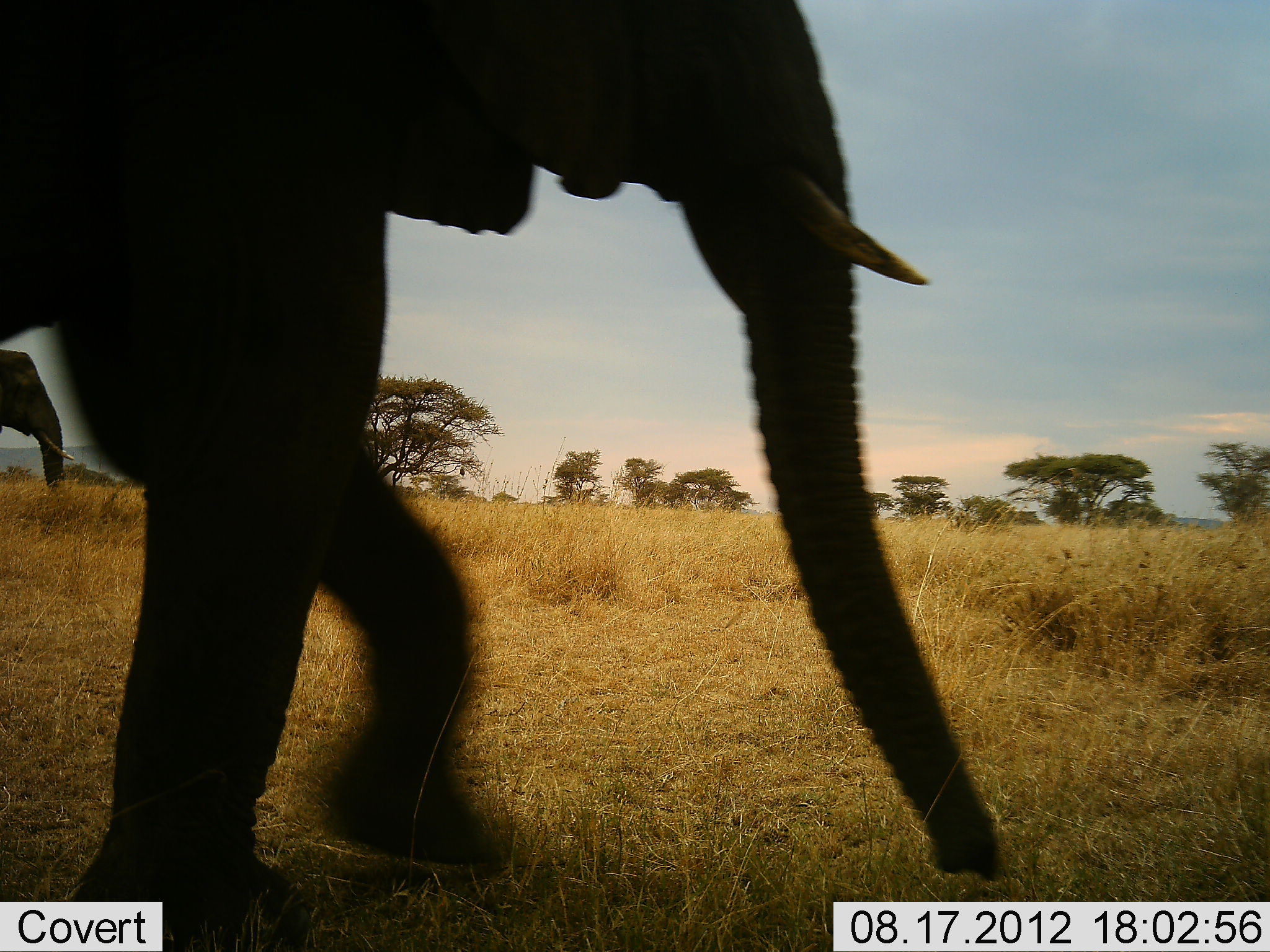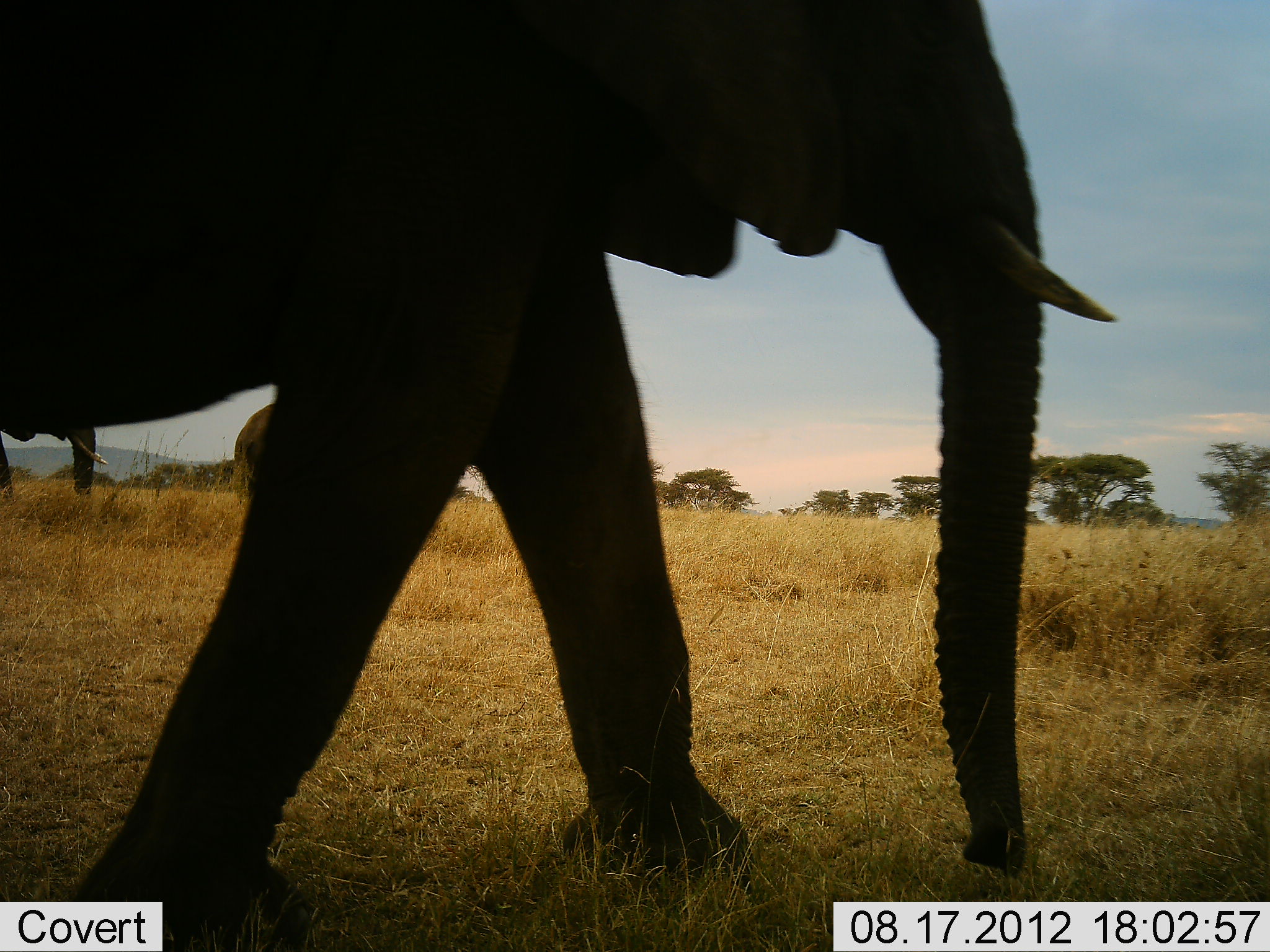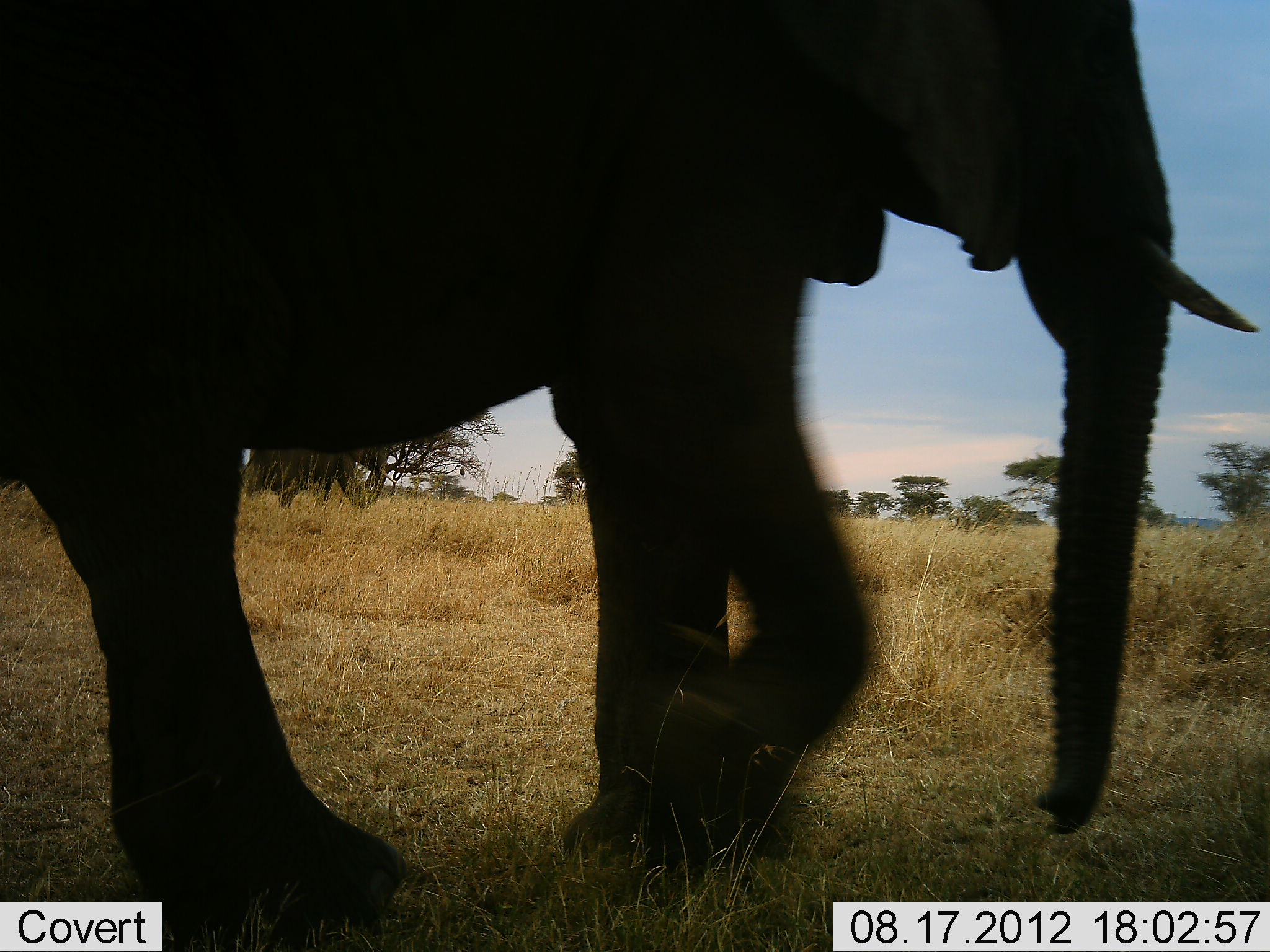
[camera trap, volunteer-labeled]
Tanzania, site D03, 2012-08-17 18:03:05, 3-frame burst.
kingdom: Animalia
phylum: Chordata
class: Mammalia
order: Proboscidea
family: Elephantidae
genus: Loxodonta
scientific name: Loxodonta africana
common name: african bush elephant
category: elephant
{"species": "elephant (african bush elephant) (Loxodonta africana)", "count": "2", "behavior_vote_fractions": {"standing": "10%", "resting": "0%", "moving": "100%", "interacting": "0%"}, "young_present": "0%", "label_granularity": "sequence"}